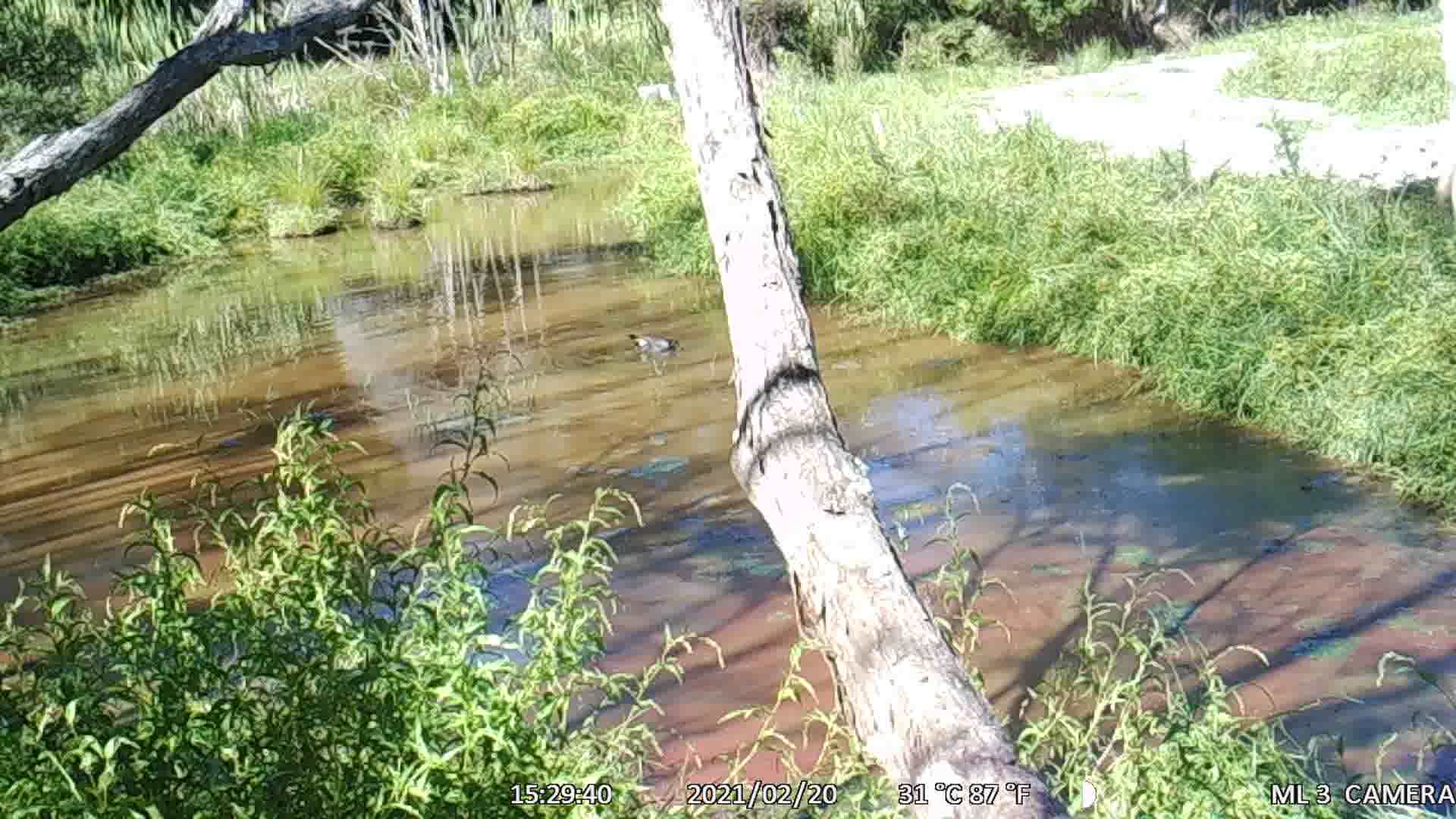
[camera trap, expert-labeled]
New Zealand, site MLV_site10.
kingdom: Animalia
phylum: Chordata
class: Aves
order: Anseriformes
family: Anatidae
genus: Anas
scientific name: Anas platyrhynchos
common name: mallard